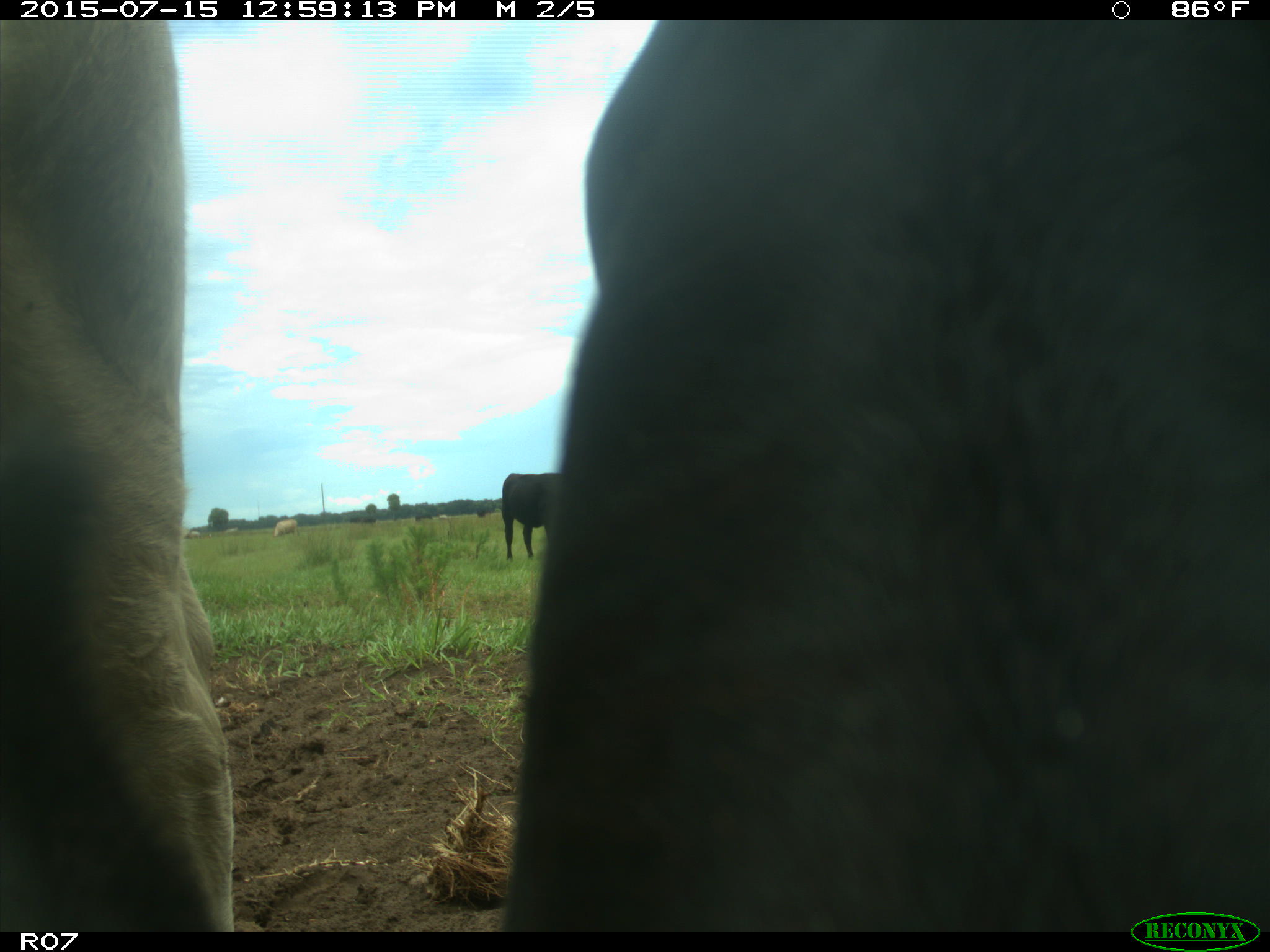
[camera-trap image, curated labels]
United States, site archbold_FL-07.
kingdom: Animalia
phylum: Chordata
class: Mammalia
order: Artiodactyla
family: Bovidae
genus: Bos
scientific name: Bos taurus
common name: domestic cow